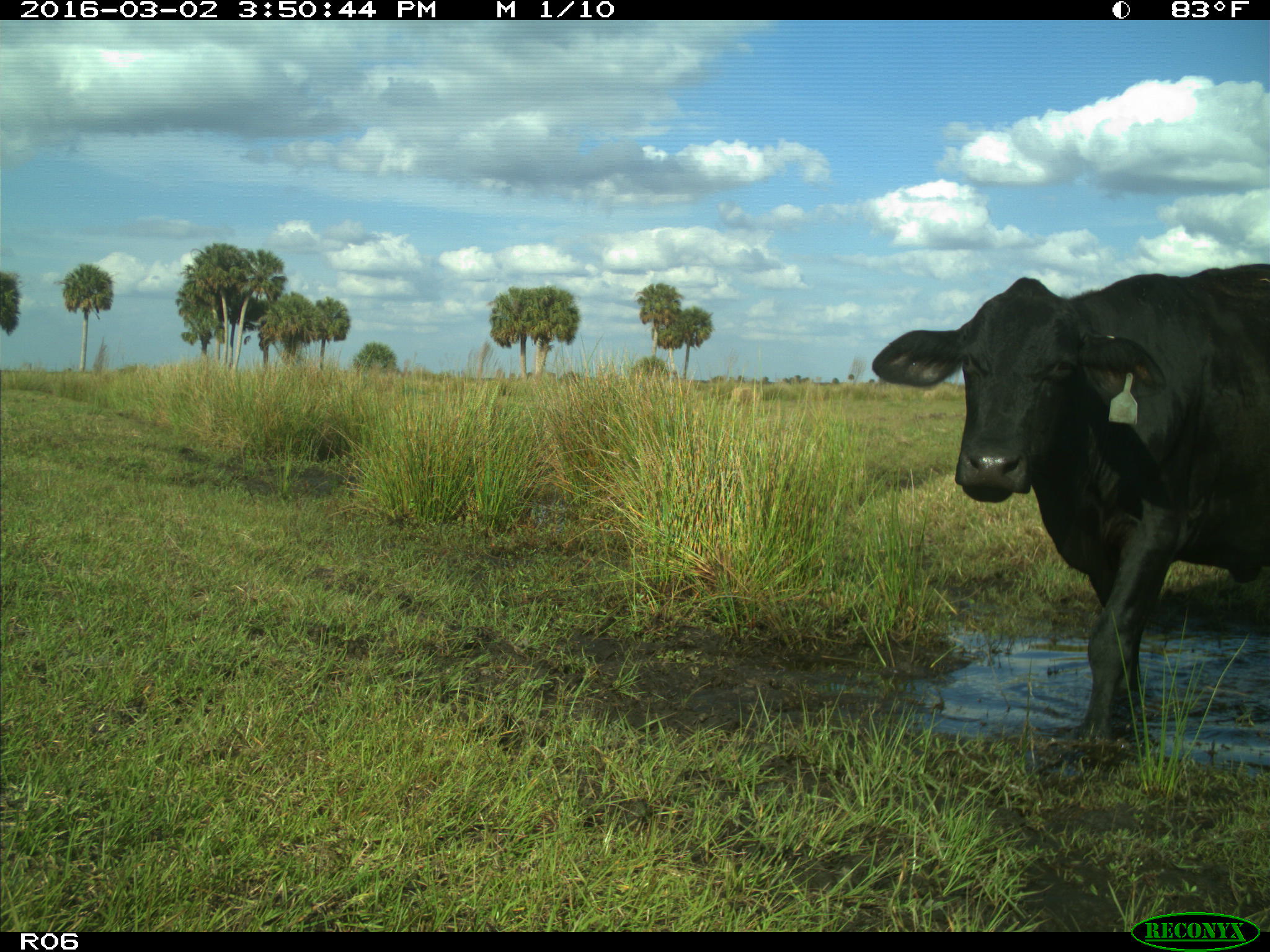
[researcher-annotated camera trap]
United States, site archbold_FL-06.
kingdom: Animalia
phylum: Chordata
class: Mammalia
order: Artiodactyla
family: Bovidae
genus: Bos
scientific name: Bos taurus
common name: domestic cow